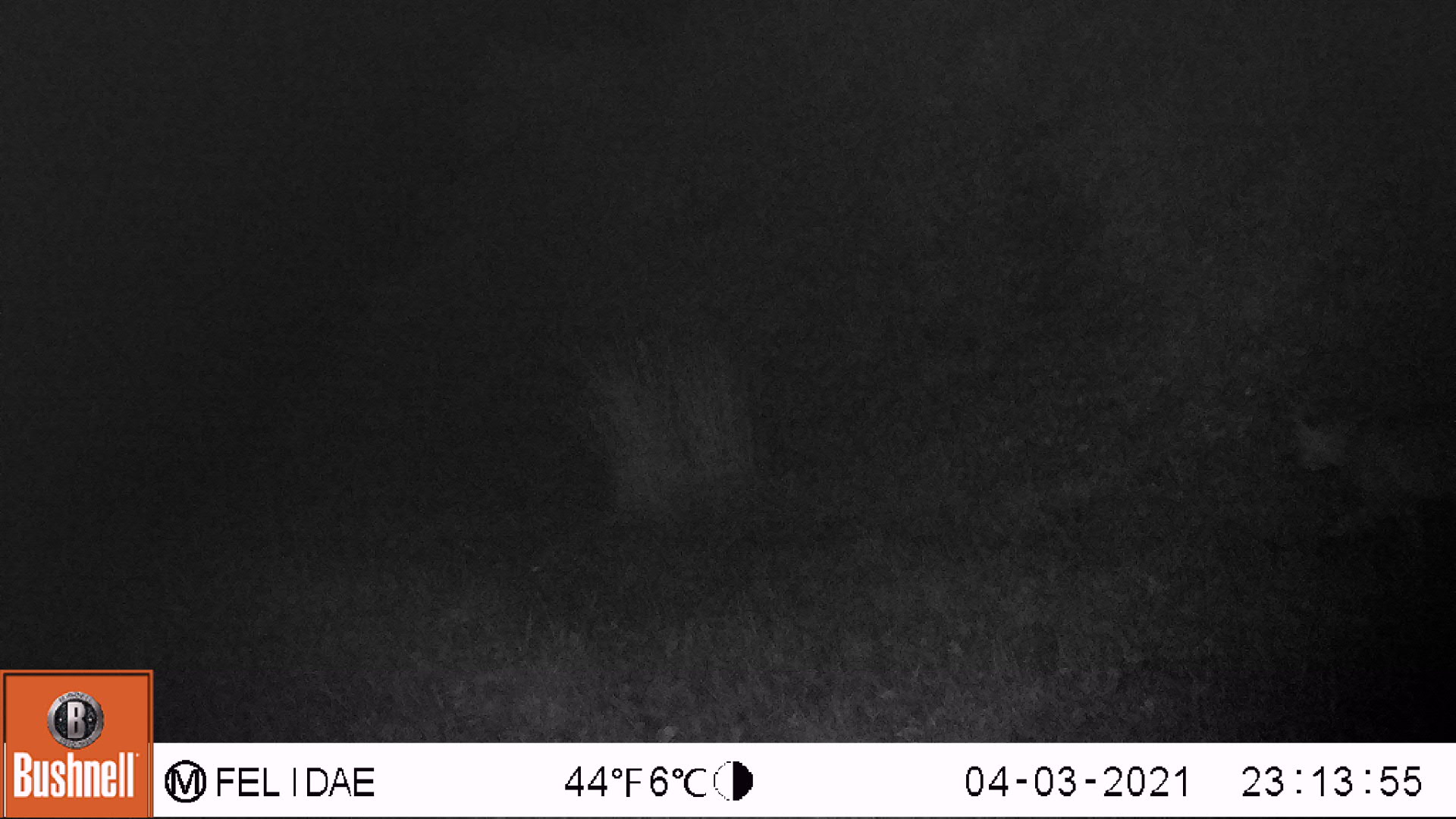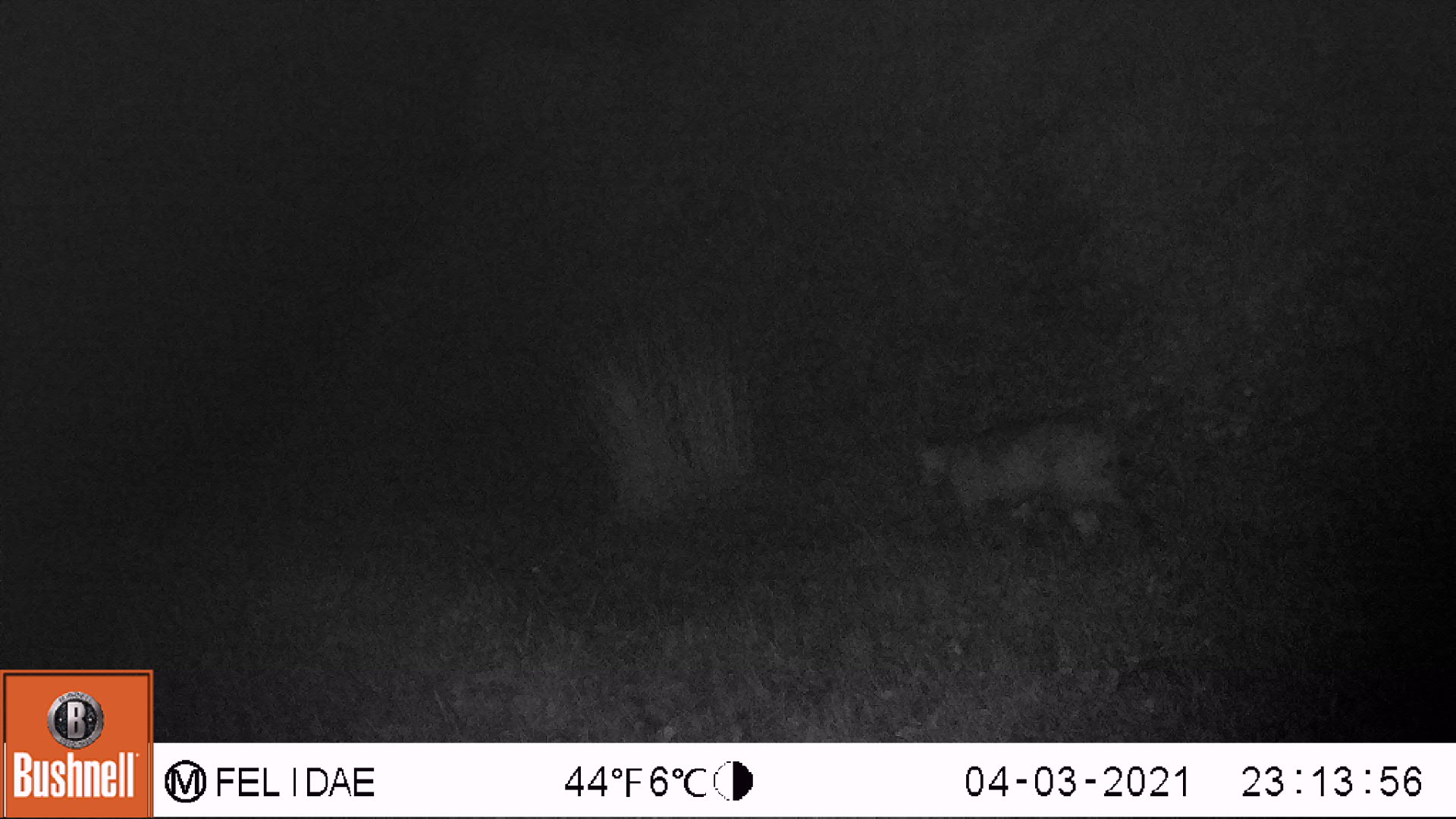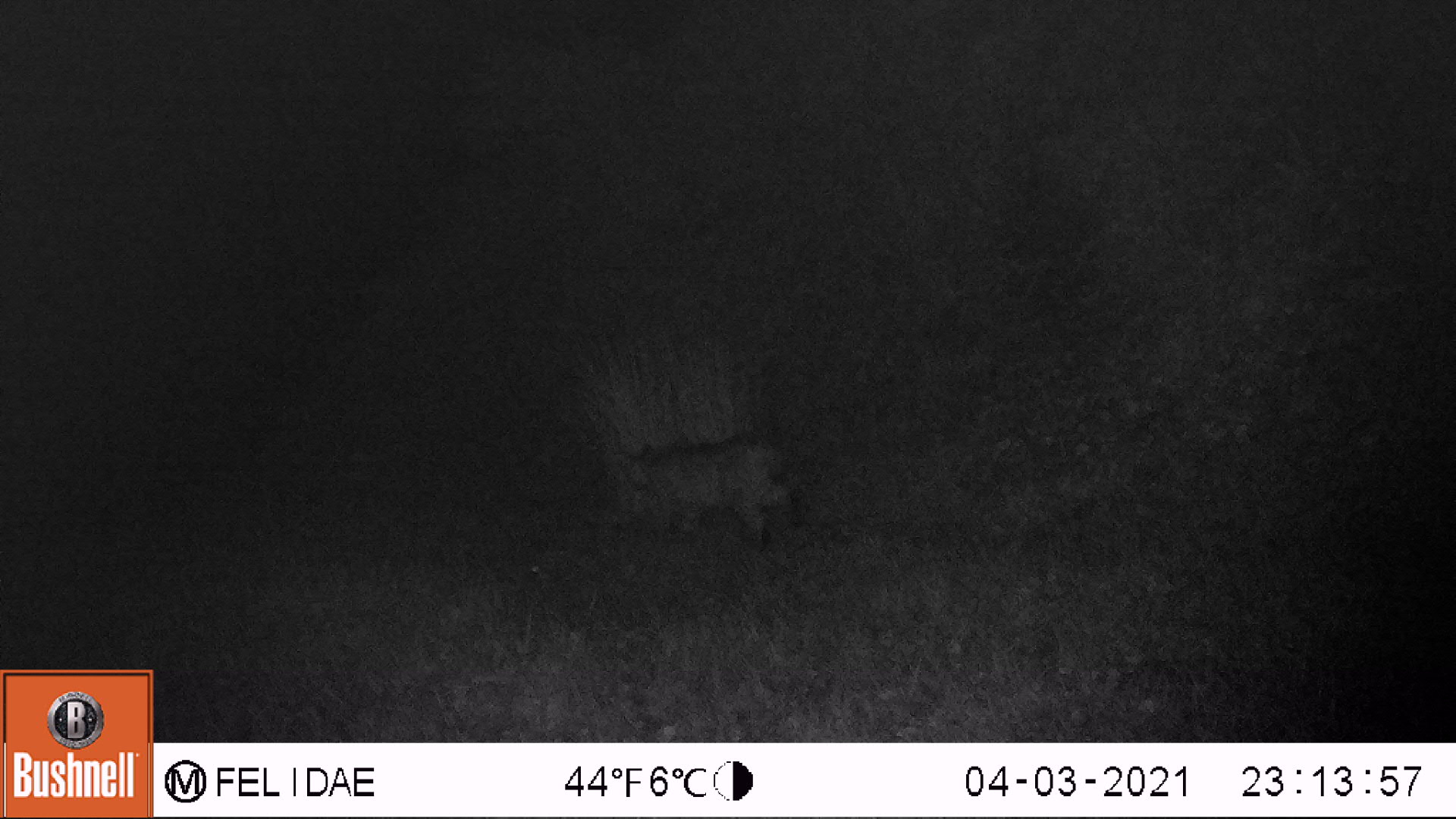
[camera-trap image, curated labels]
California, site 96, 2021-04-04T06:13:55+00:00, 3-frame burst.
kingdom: Animalia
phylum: Chordata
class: Mammalia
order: Carnivora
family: Felidae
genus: Lynx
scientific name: Lynx rufus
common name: bobcat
Bobcat (Lynx rufus).